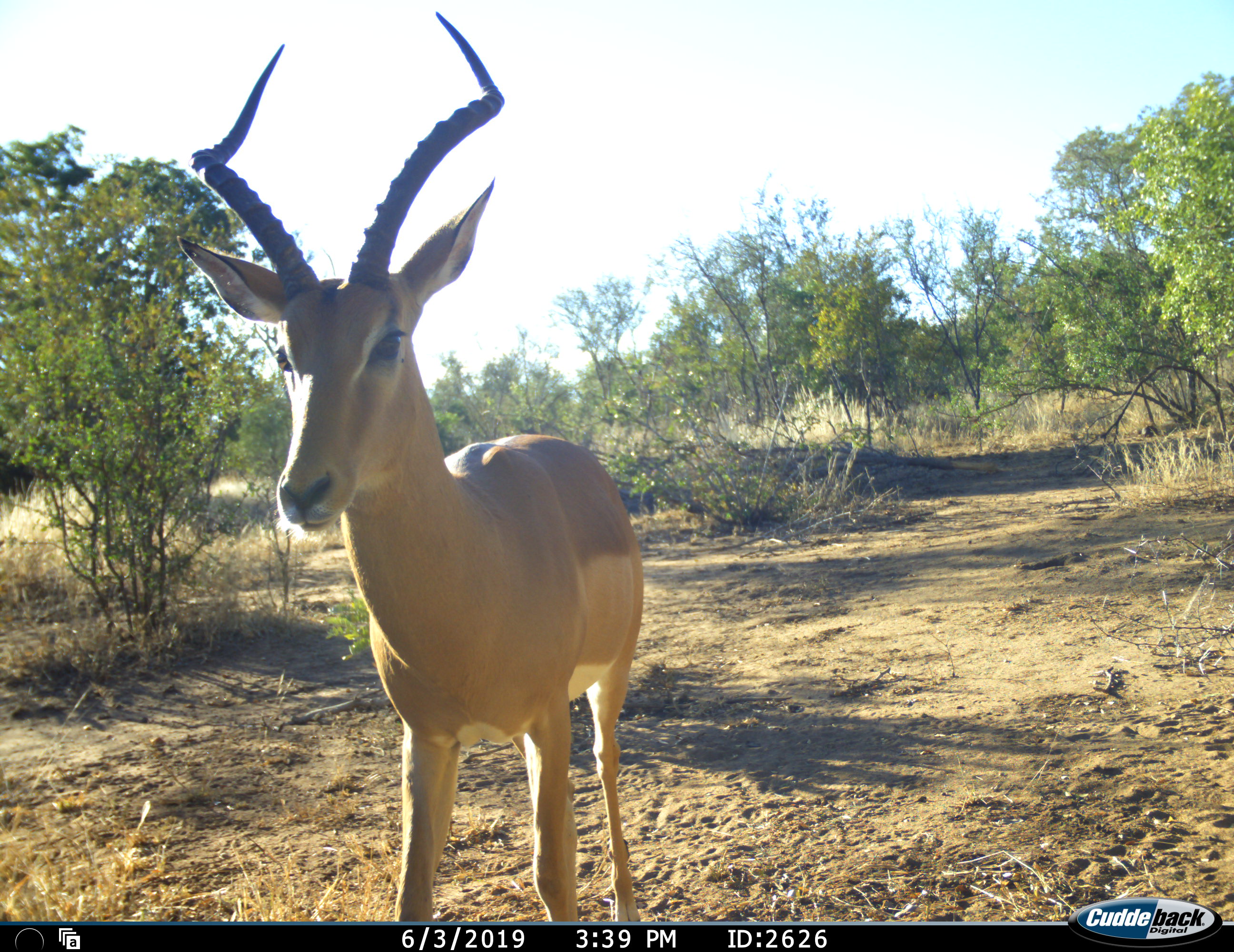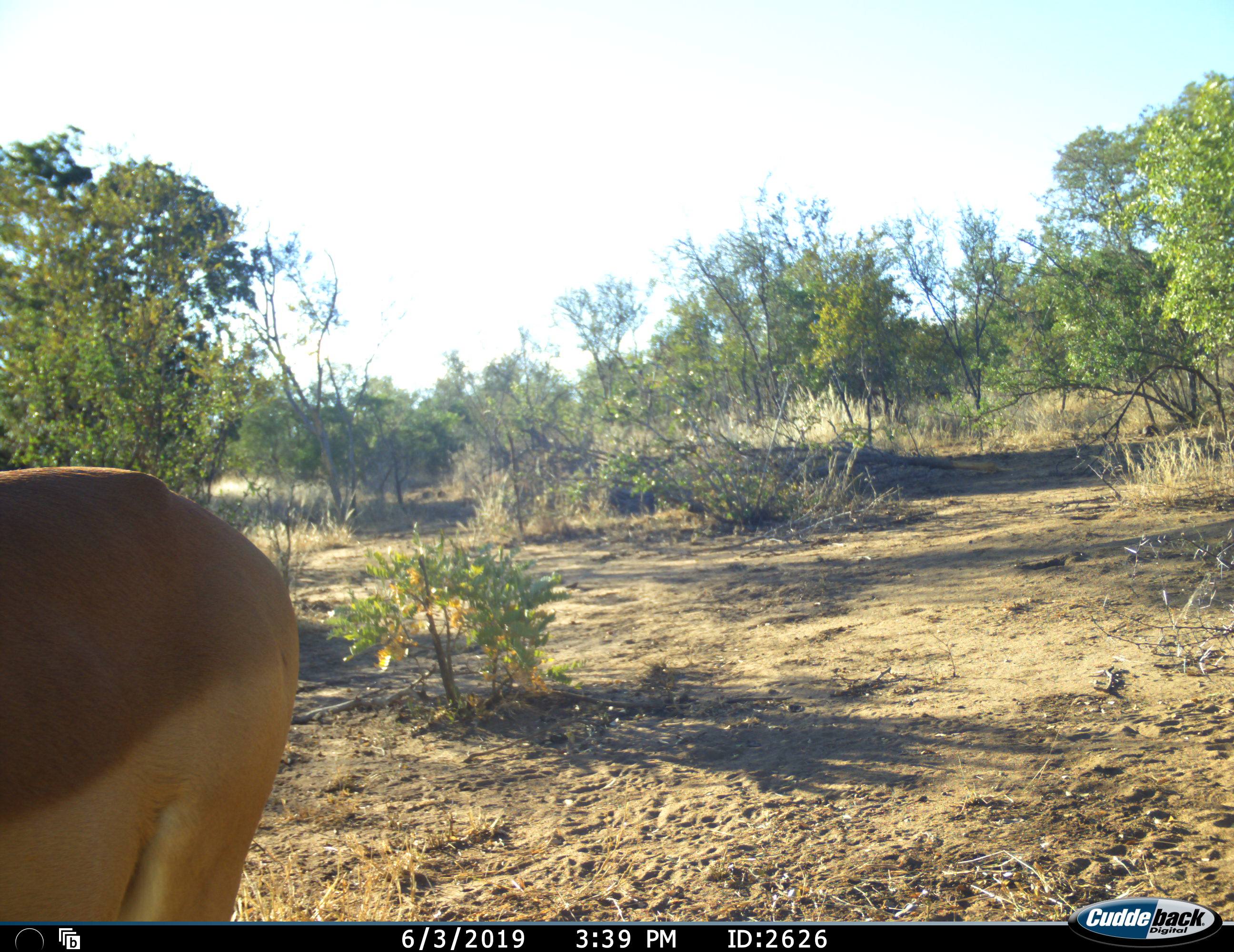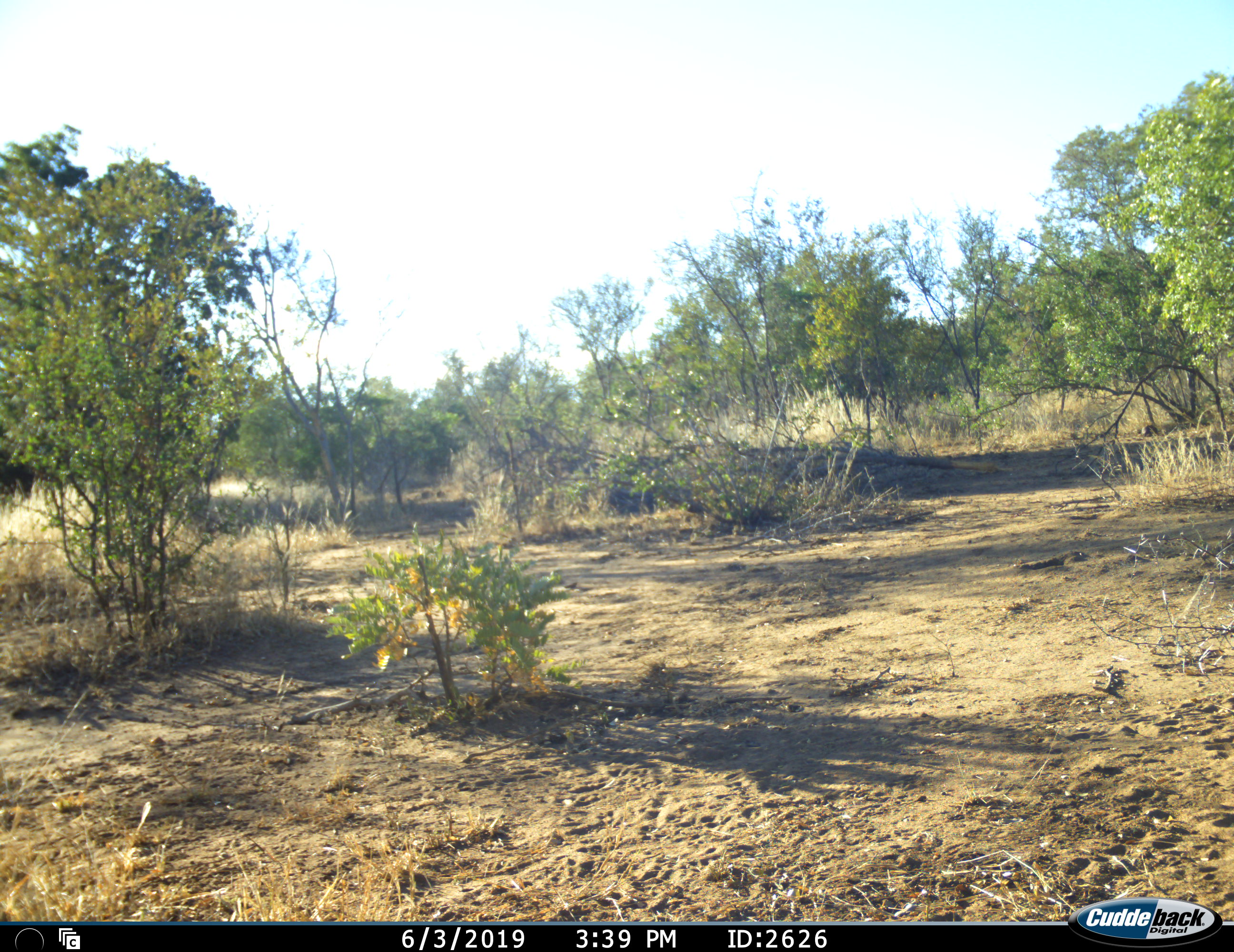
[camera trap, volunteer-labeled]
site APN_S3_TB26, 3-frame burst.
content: unidentified animal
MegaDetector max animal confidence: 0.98